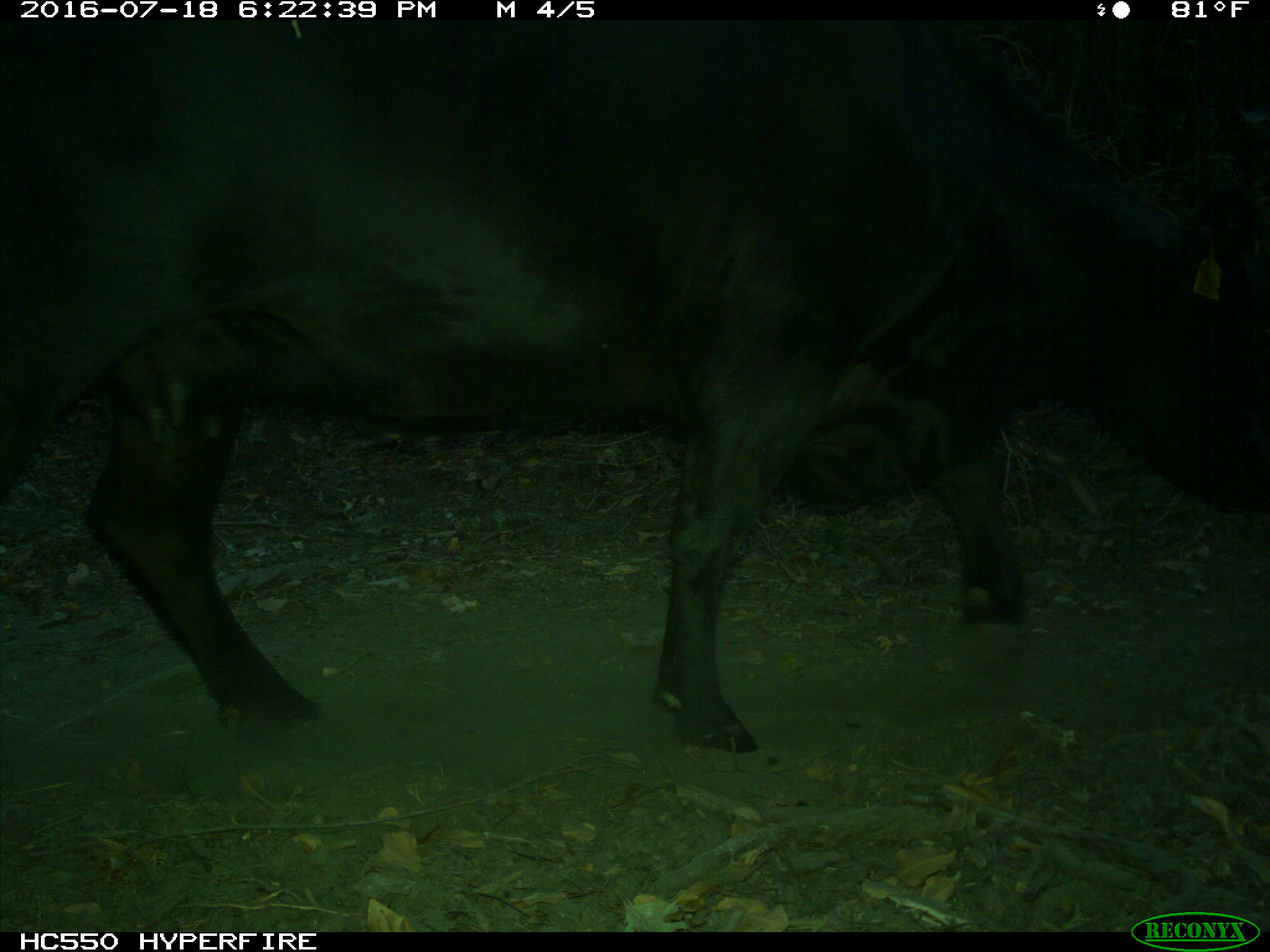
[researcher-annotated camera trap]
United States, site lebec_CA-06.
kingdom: Animalia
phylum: Chordata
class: Mammalia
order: Artiodactyla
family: Bovidae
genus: Bos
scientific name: Bos taurus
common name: domestic cow